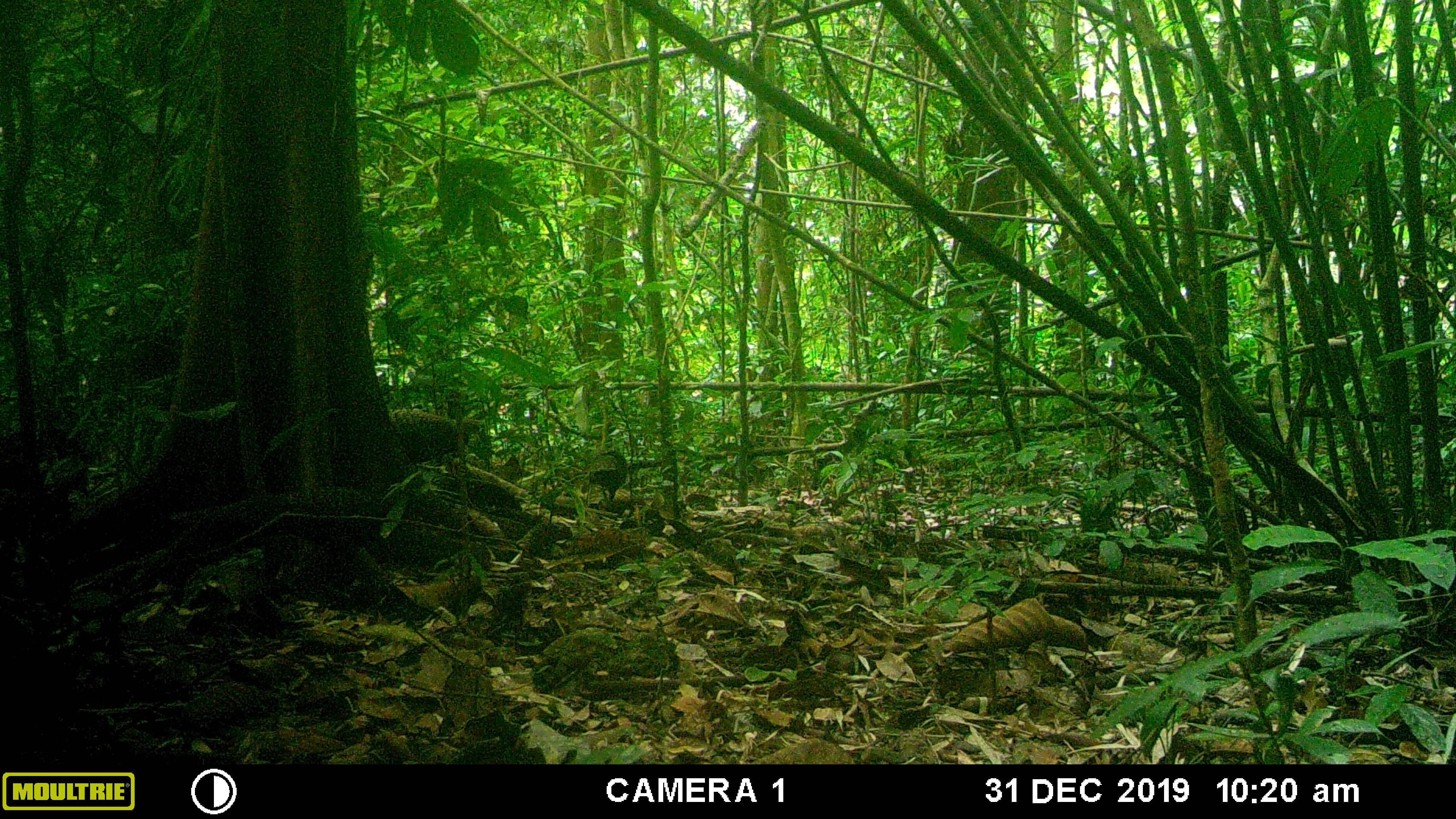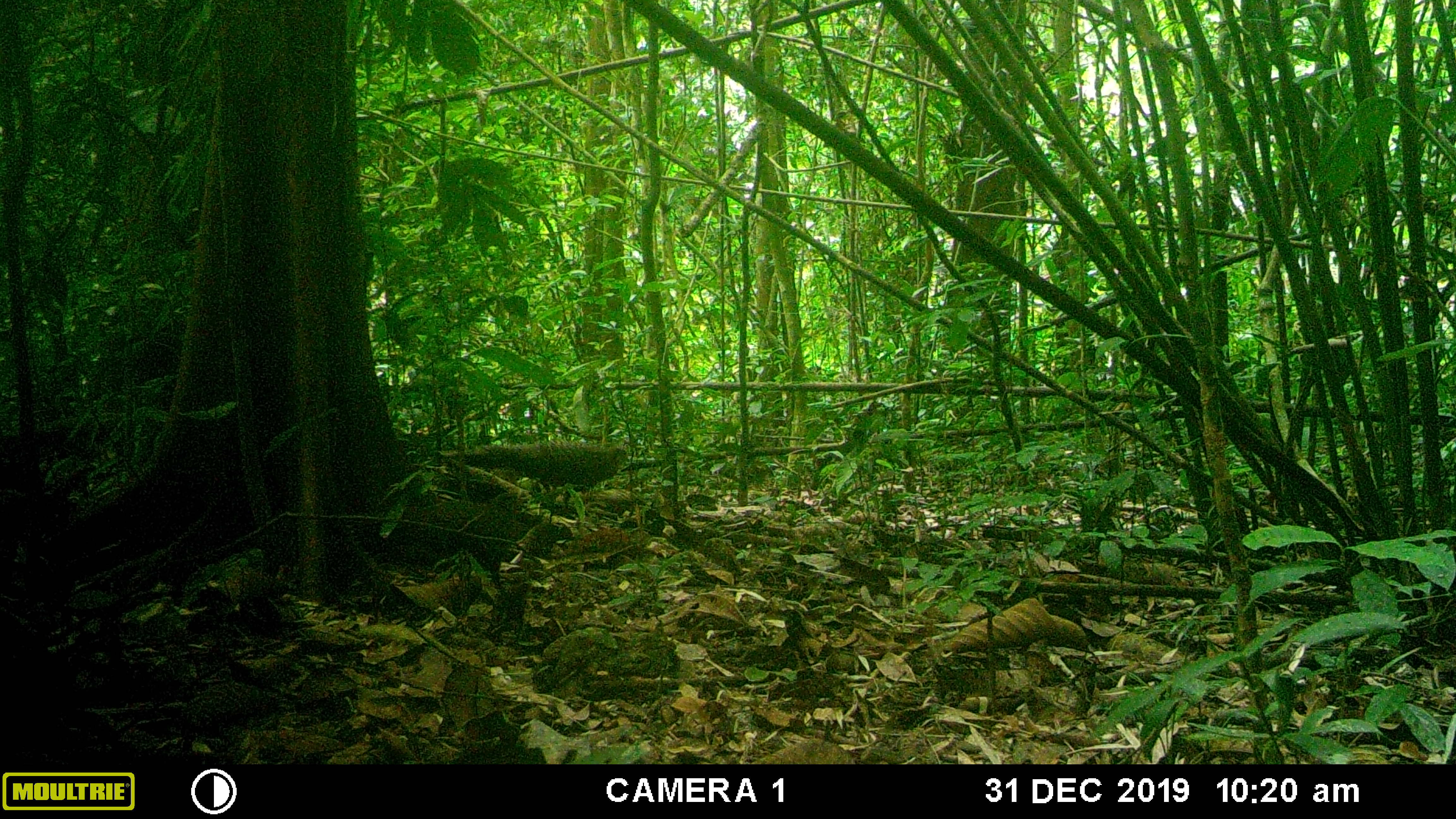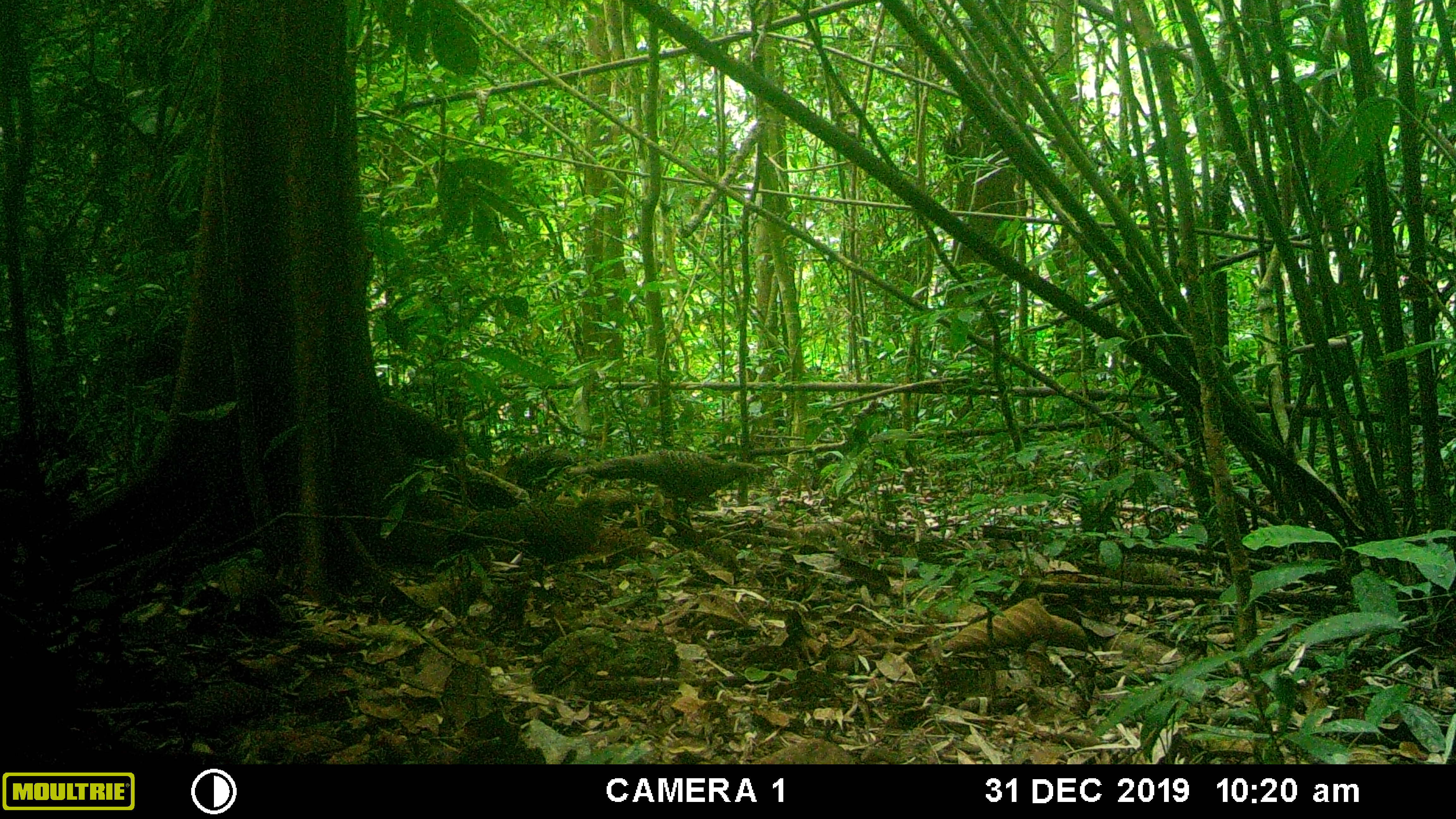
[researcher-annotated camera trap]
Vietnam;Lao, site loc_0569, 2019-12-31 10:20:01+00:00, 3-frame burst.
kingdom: Animalia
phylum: Chordata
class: Aves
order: Galliformes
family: Phasianidae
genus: Polyplectron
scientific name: Polyplectron bicalcaratum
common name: gray peacock-pheasant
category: grey peacock pheasant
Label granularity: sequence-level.